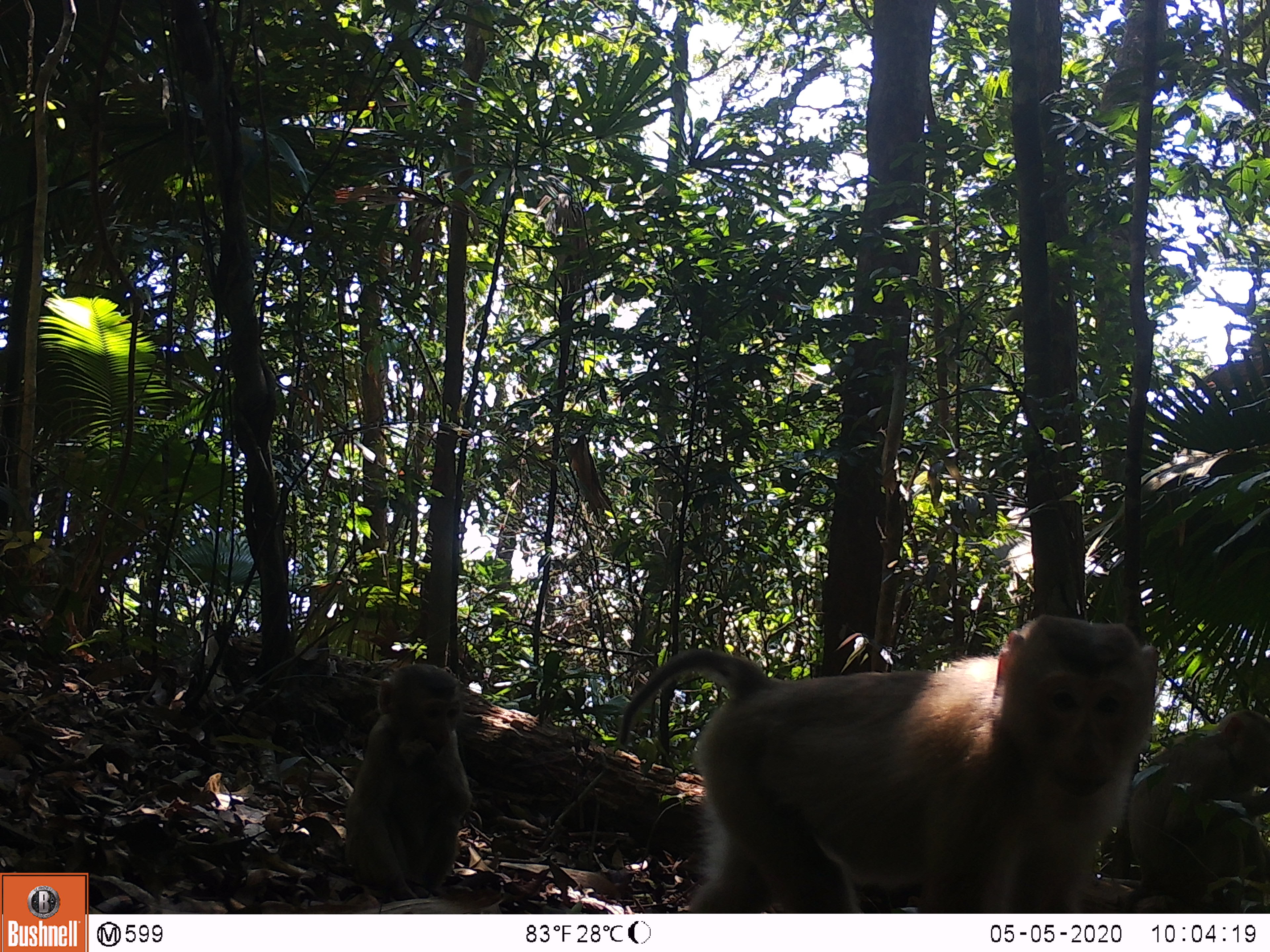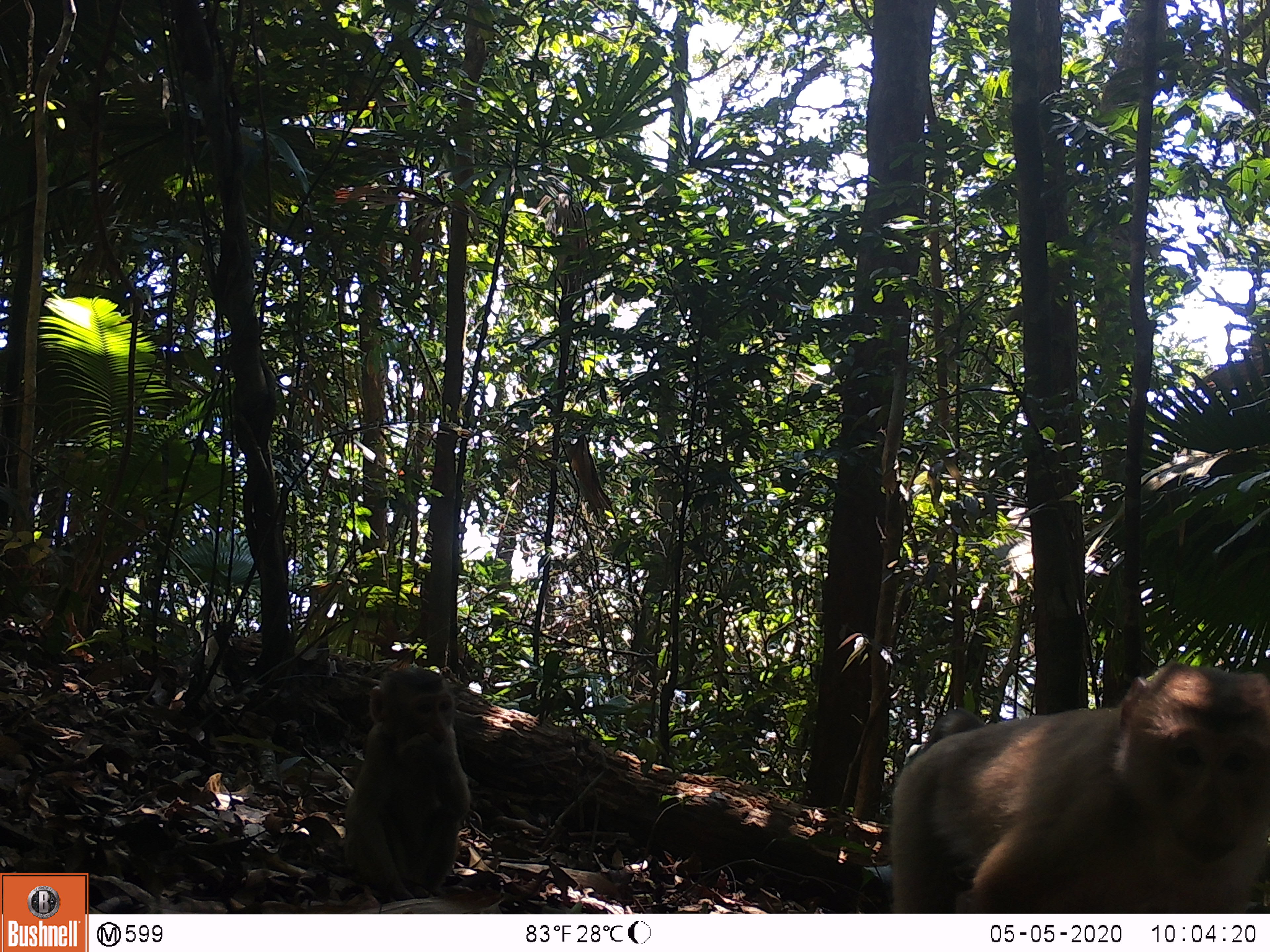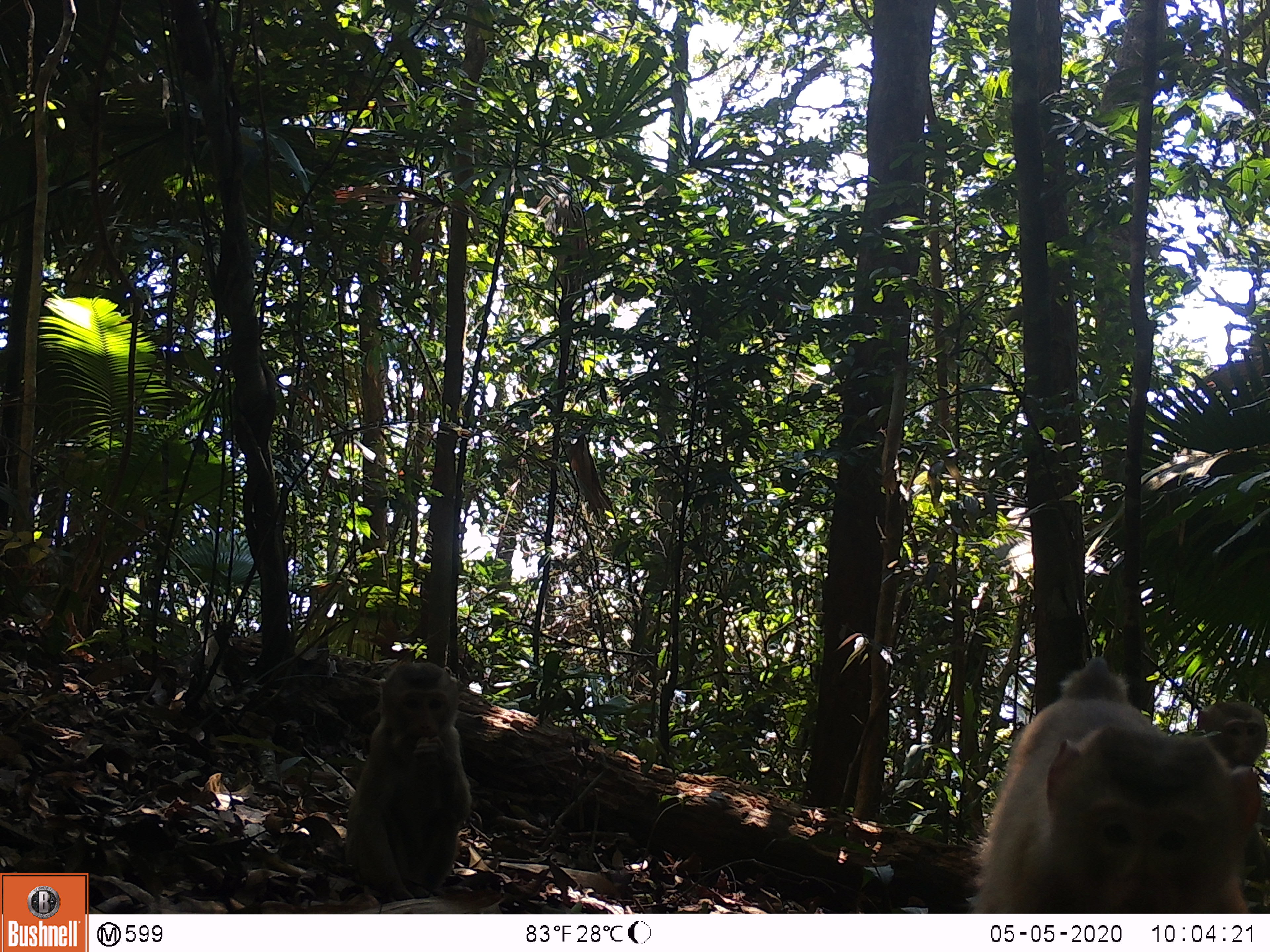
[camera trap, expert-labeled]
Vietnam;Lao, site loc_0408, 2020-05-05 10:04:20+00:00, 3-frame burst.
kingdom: Animalia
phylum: Chordata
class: Mammalia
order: Primates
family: Cercopithecidae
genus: Macaca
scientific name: Macaca nemestrina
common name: pig-tailed macaque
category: pig tailed macaque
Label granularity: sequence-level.